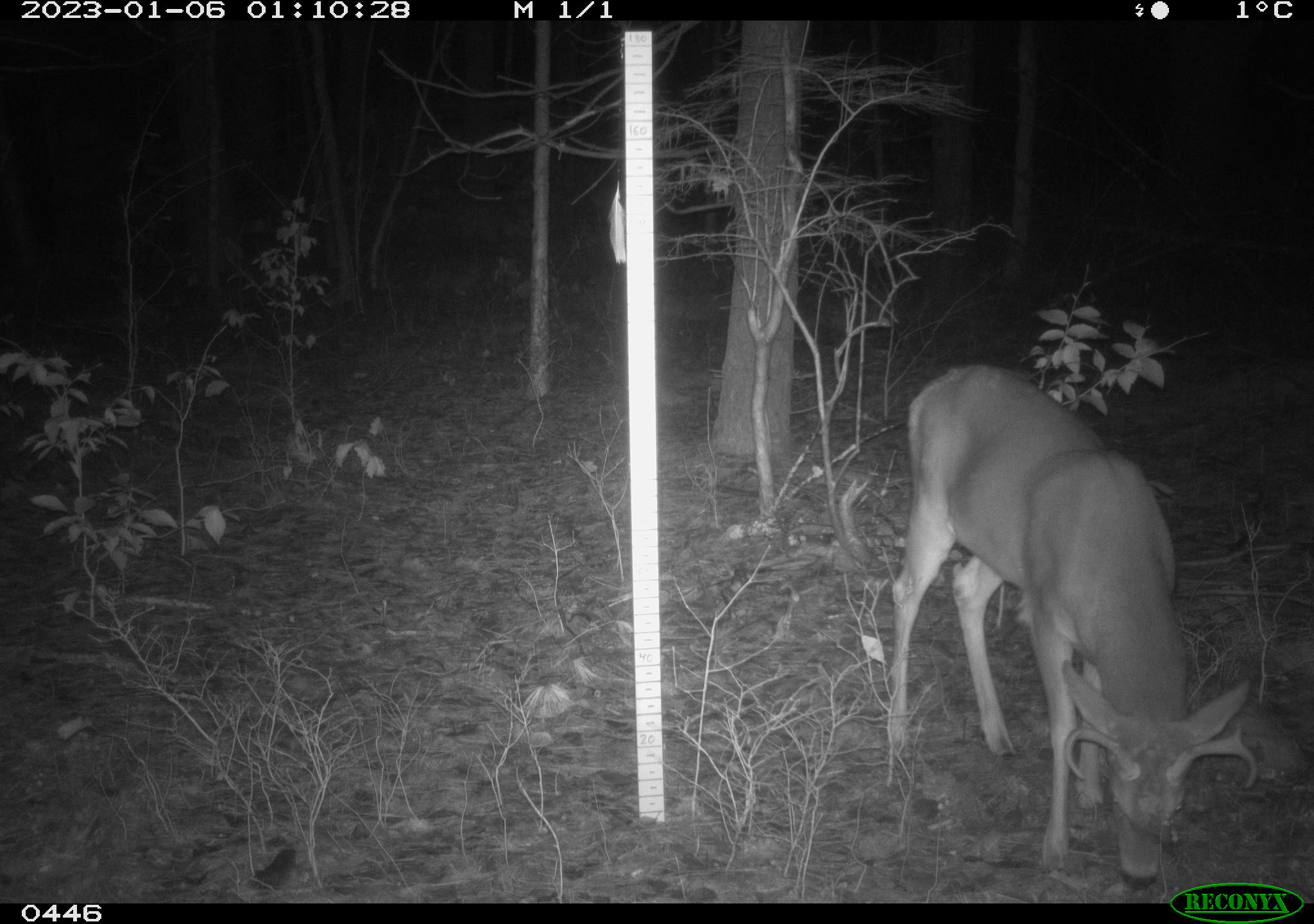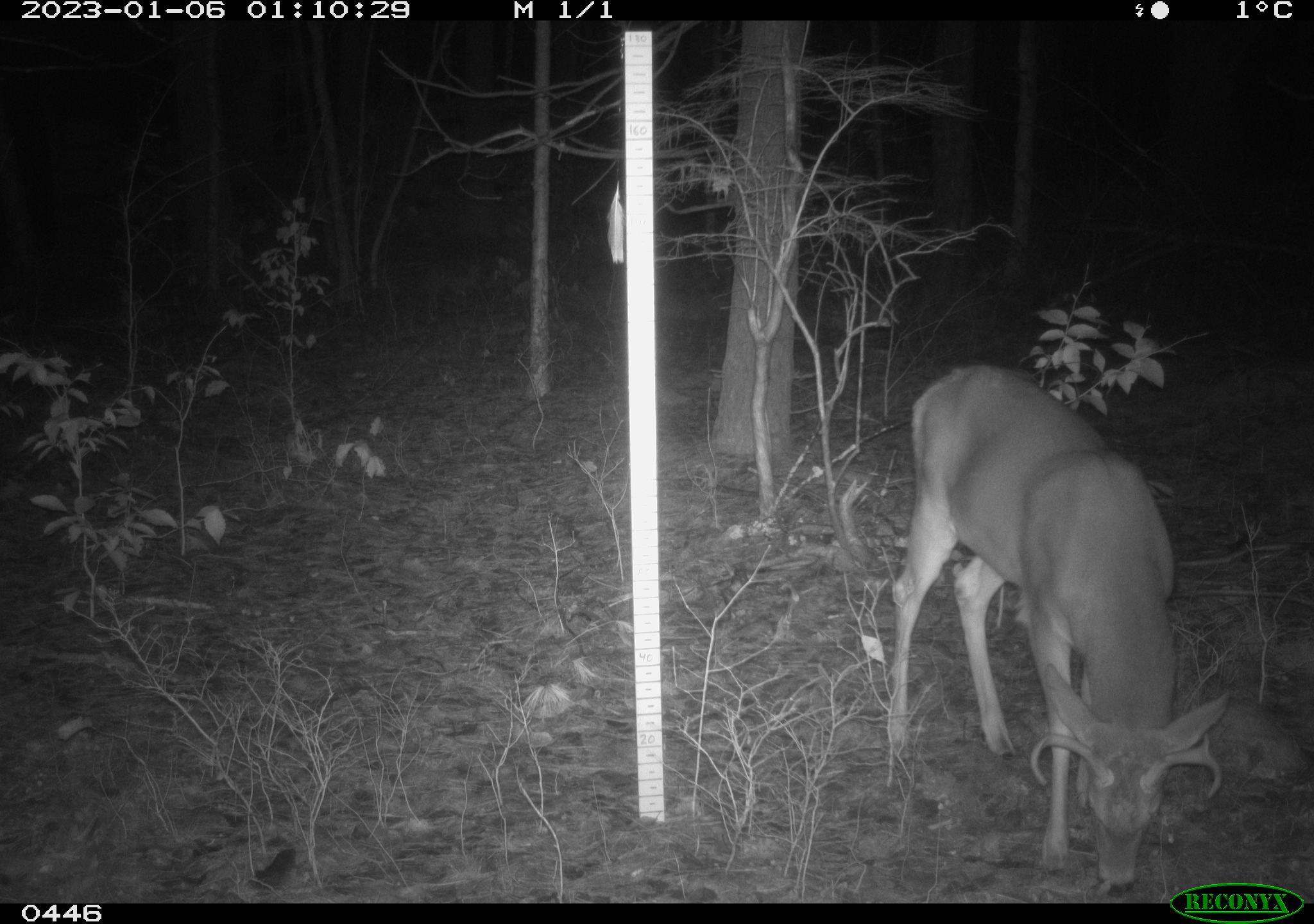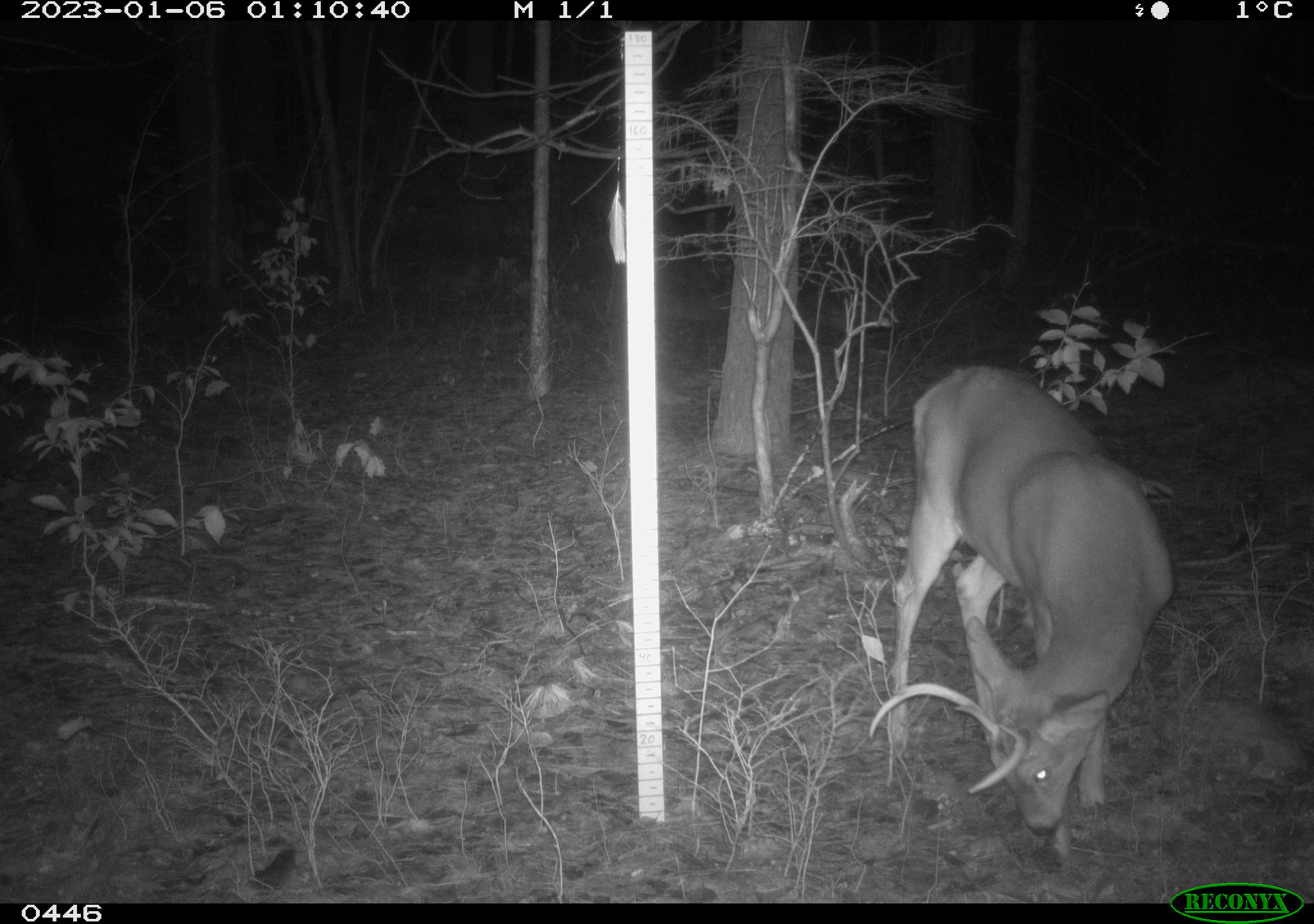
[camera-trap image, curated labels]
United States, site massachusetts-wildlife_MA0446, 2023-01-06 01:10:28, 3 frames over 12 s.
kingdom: Animalia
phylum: Chordata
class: Mammalia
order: Artiodactyla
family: Cervidae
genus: Odocoileus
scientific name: Odocoileus virginianus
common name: white-tailed deer